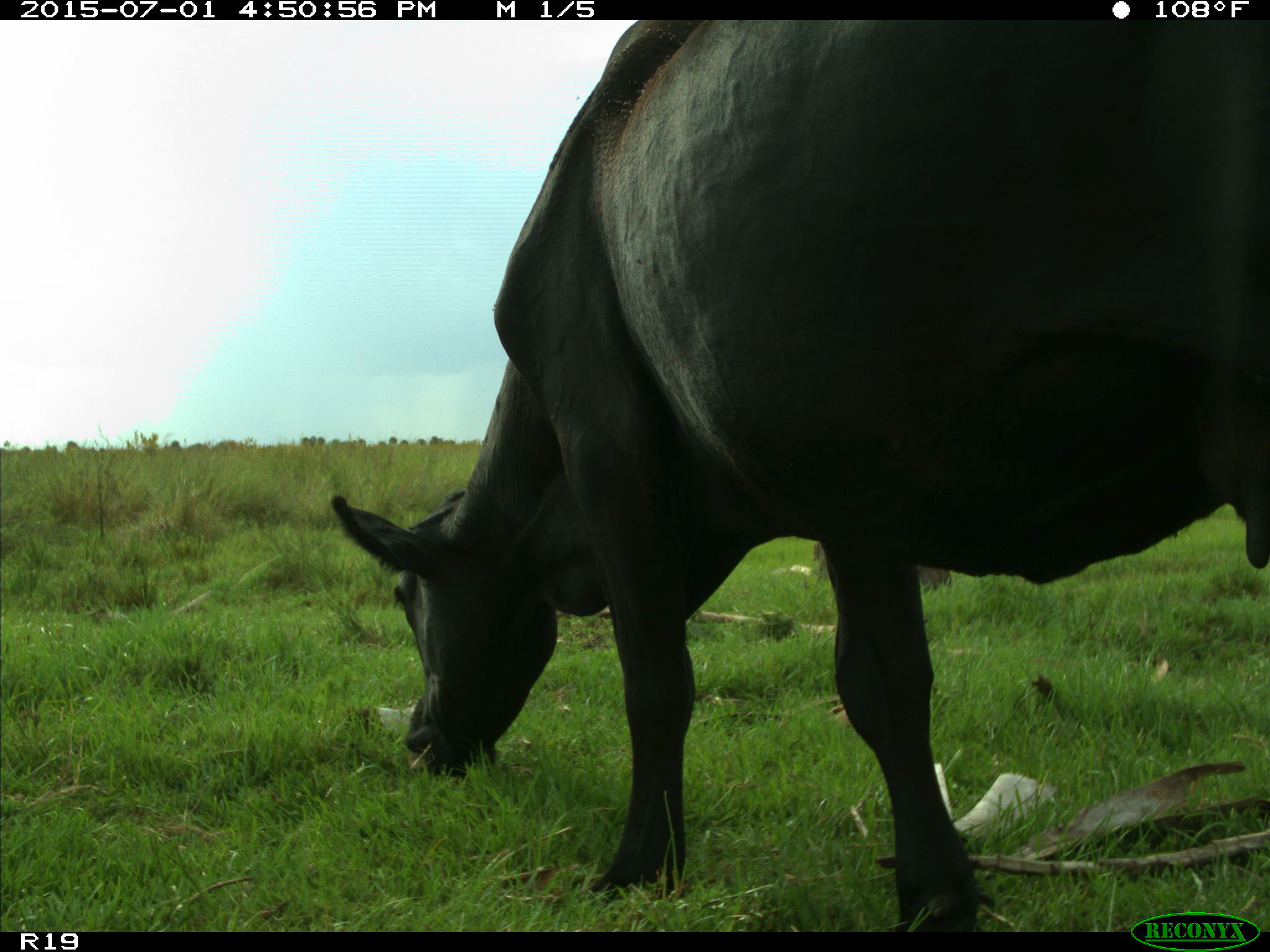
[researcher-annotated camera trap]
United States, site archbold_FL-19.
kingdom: Animalia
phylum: Chordata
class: Mammalia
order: Artiodactyla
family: Bovidae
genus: Bos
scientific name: Bos taurus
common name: domestic cow